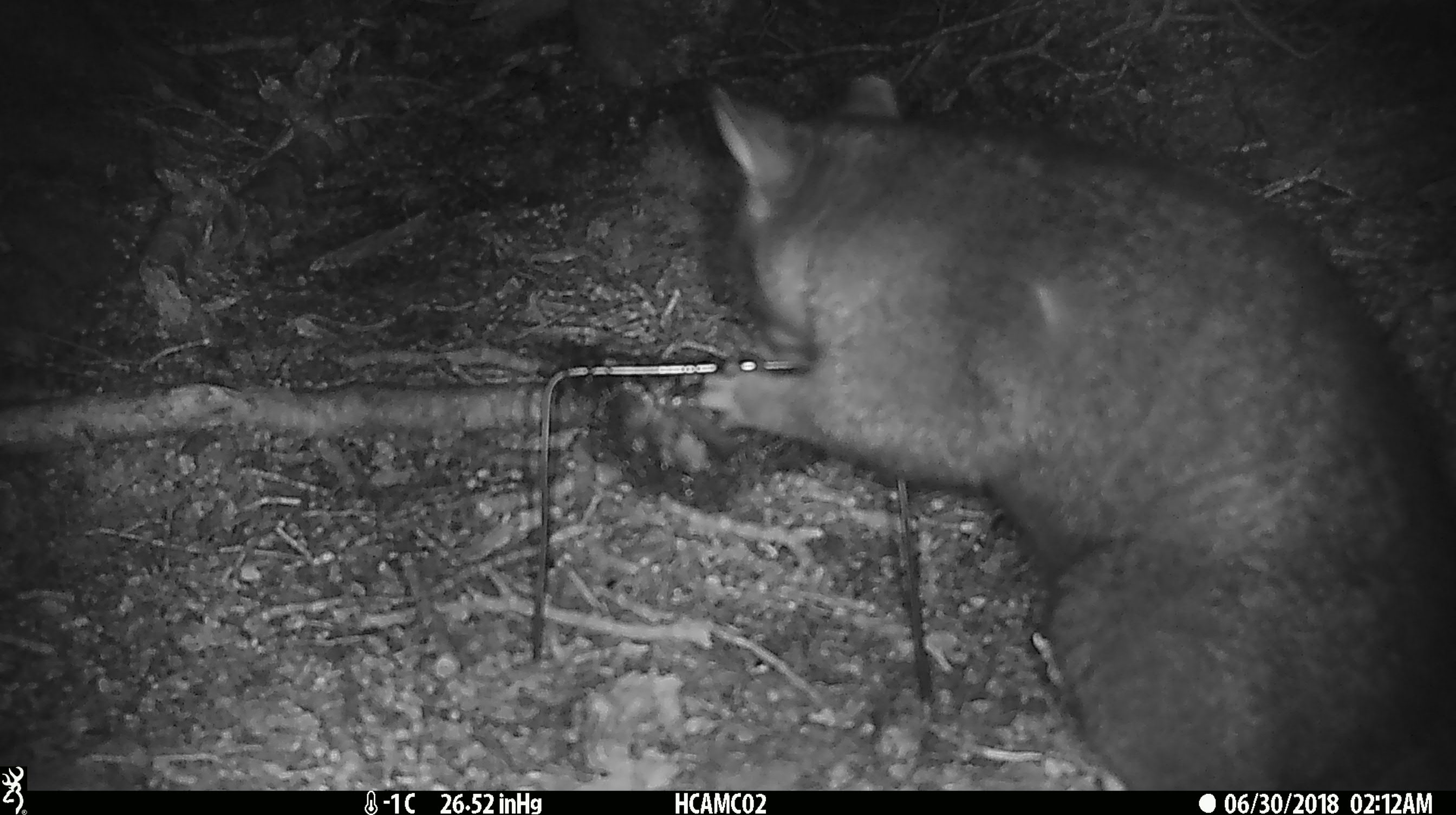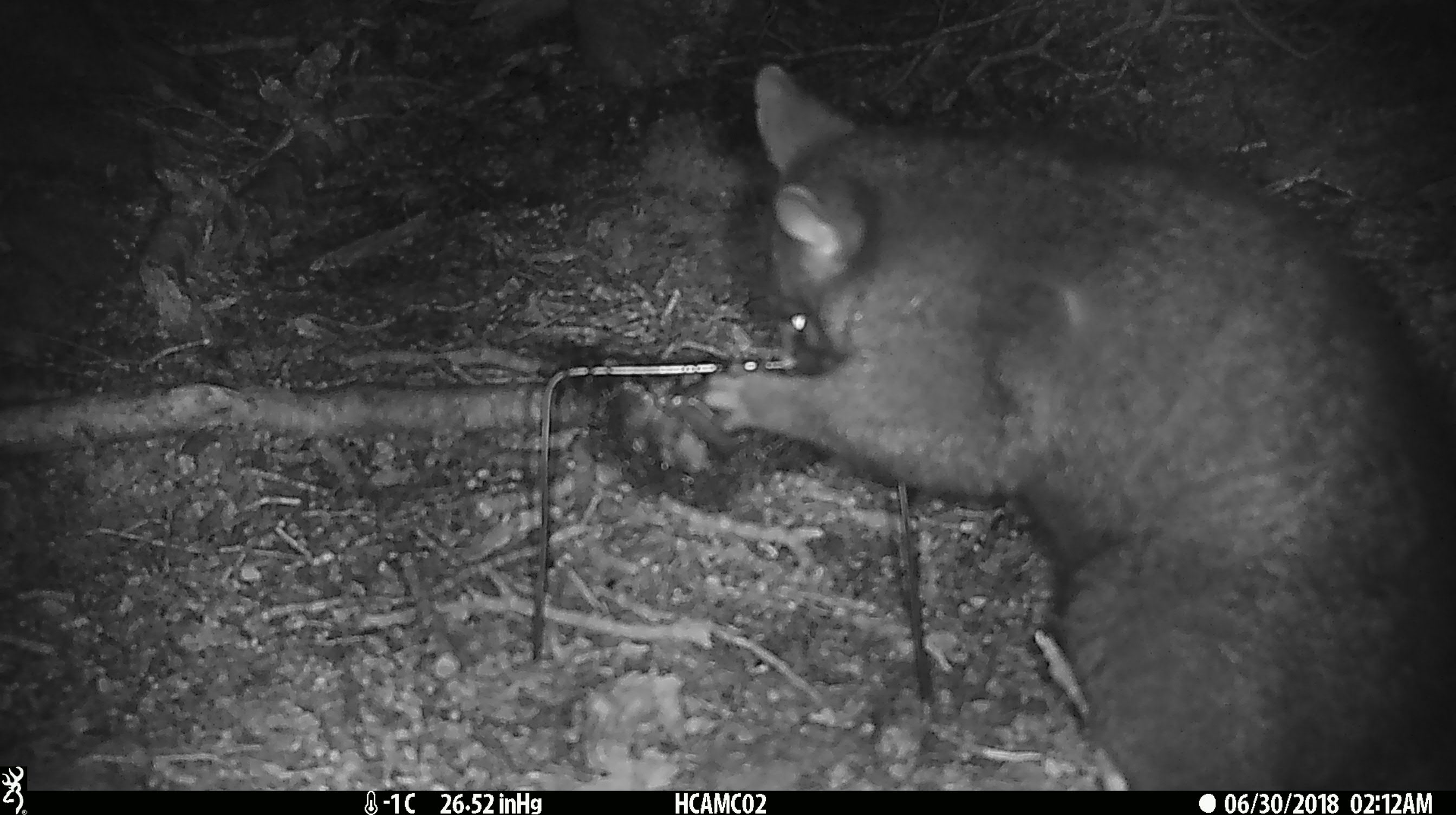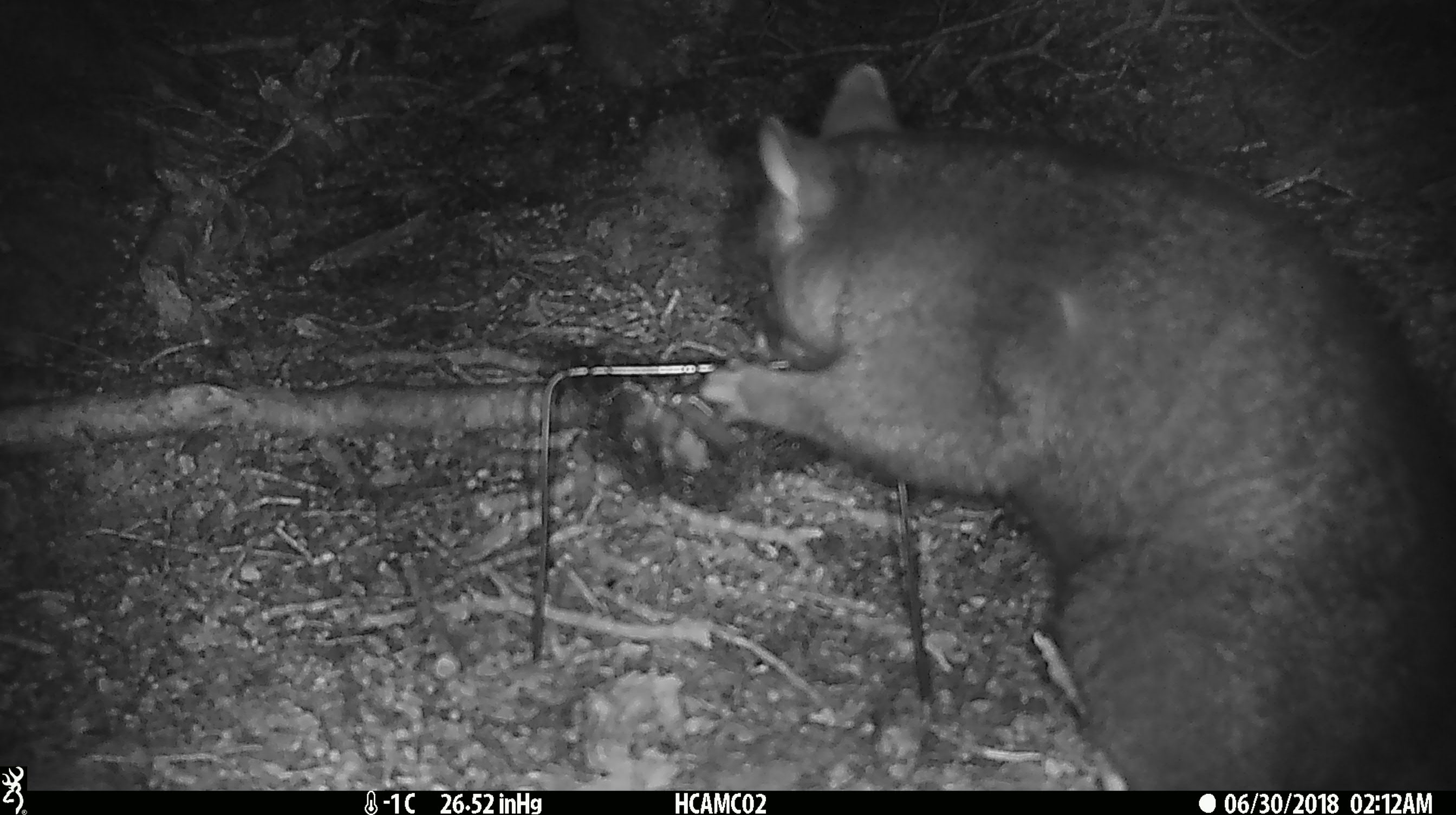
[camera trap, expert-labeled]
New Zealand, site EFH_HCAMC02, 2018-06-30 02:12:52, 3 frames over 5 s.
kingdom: Animalia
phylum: Chordata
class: Mammalia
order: Diprotodontia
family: Phalangeridae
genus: Trichosurus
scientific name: Trichosurus vulpecula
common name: common brushtail possum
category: possum